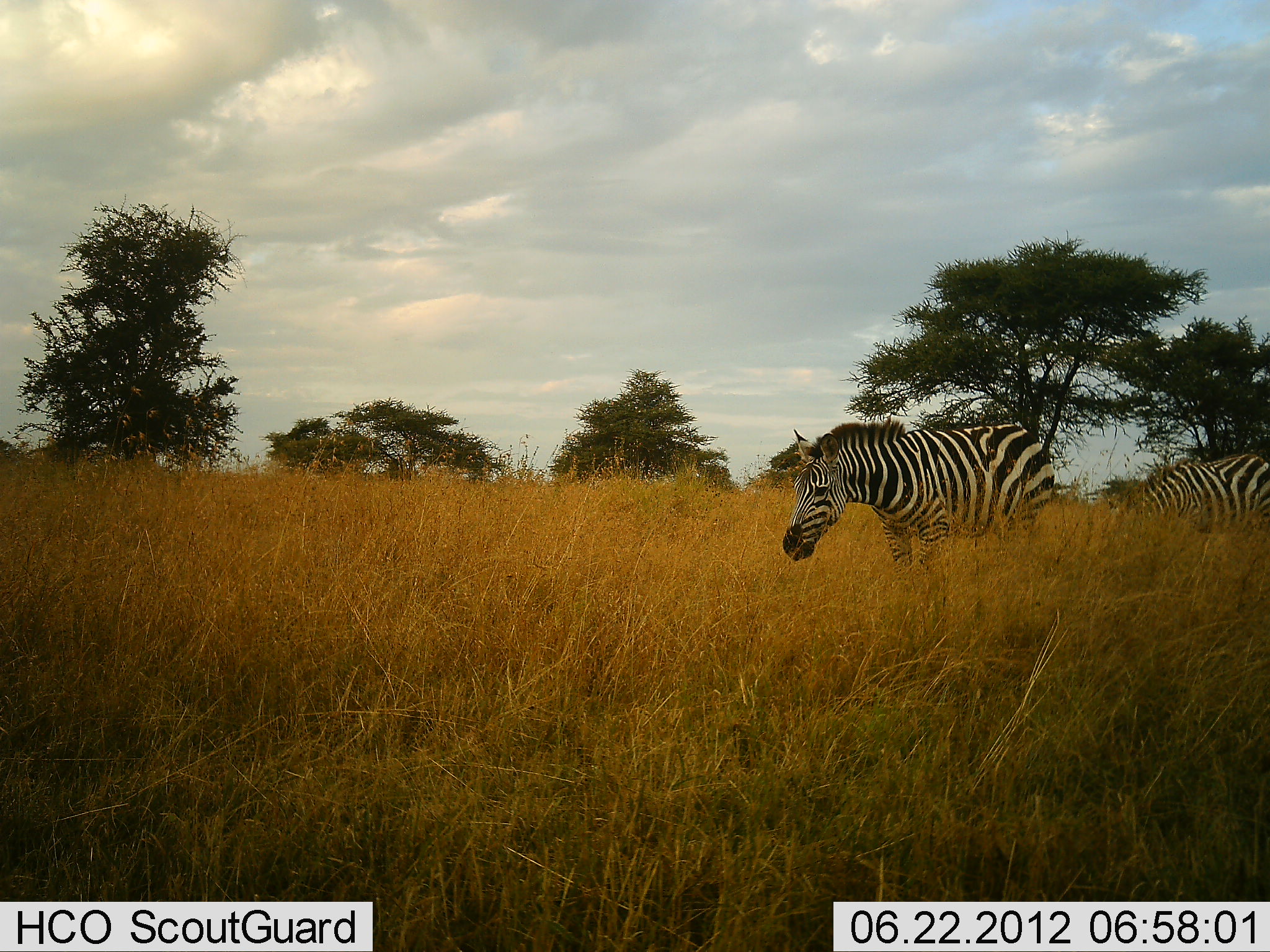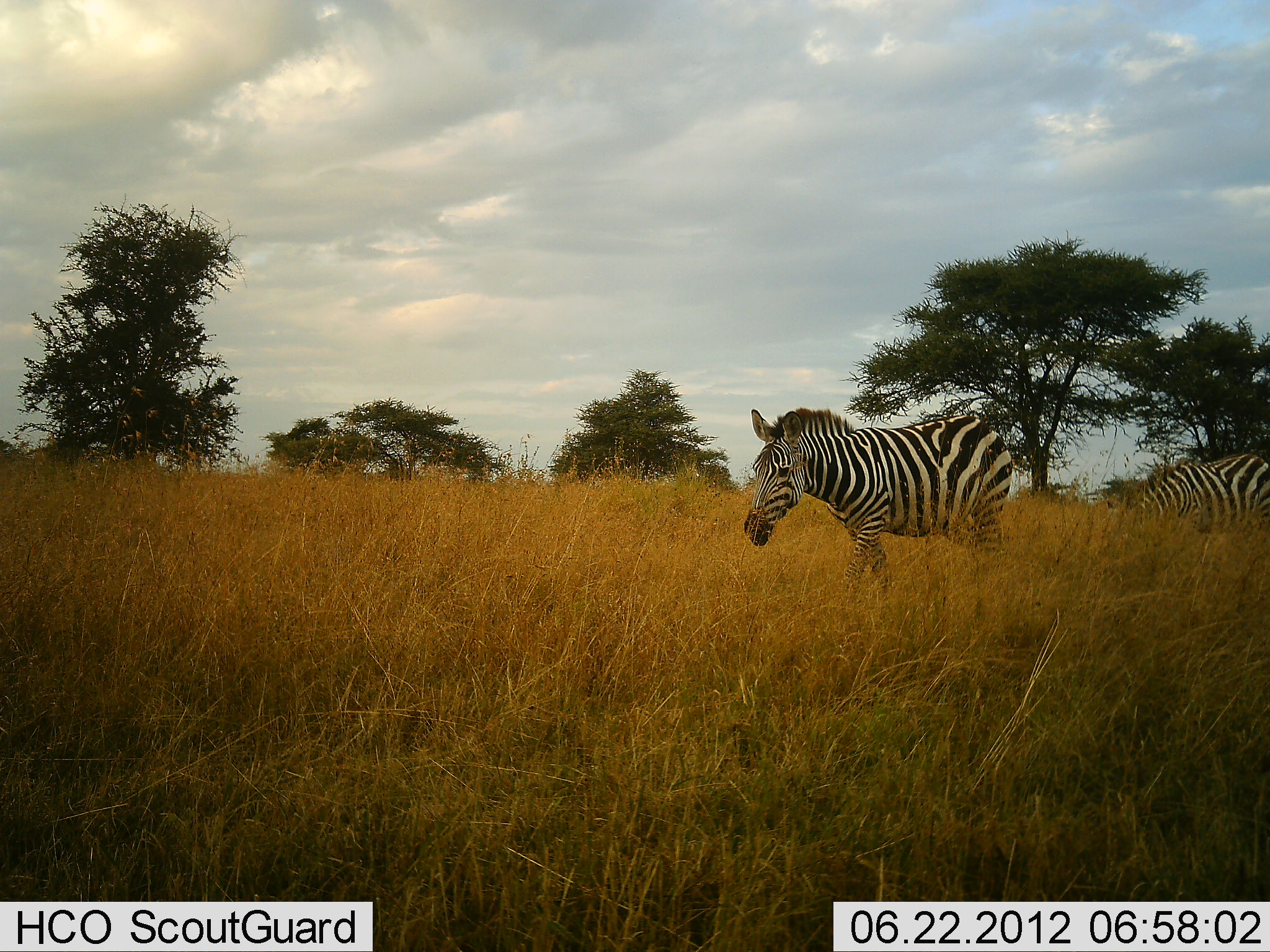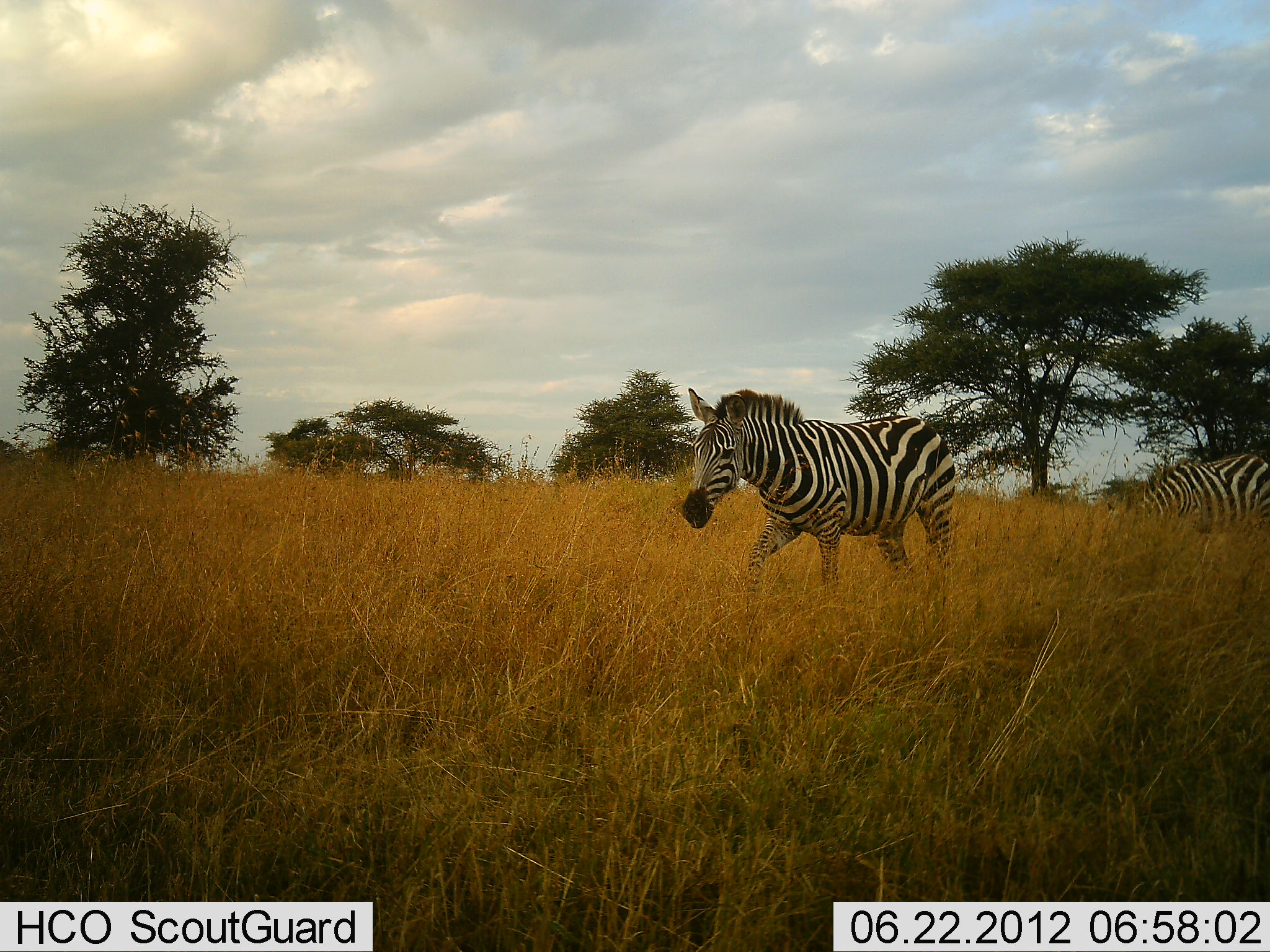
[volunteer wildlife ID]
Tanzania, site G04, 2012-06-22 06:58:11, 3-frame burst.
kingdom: Animalia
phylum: Chordata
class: Mammalia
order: Perissodactyla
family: Equidae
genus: Equus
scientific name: Equus quagga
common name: plains zebra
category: zebra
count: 2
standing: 10%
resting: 0%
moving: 80%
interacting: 0%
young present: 0%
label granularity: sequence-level